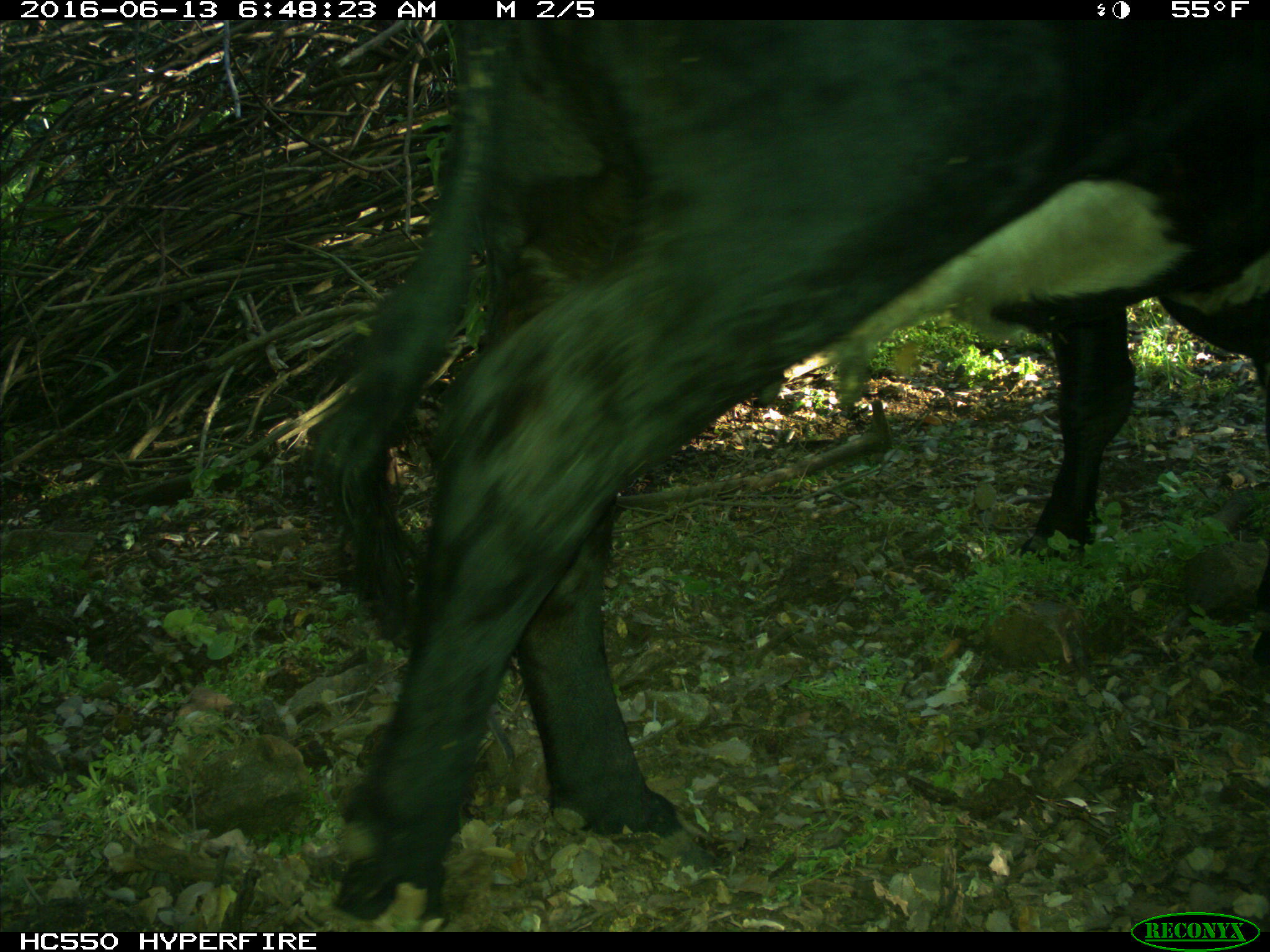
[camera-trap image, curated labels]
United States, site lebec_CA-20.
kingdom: Animalia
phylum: Chordata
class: Mammalia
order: Artiodactyla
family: Bovidae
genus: Bos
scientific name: Bos taurus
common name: domestic cow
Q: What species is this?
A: Bos taurus (domestic cow).